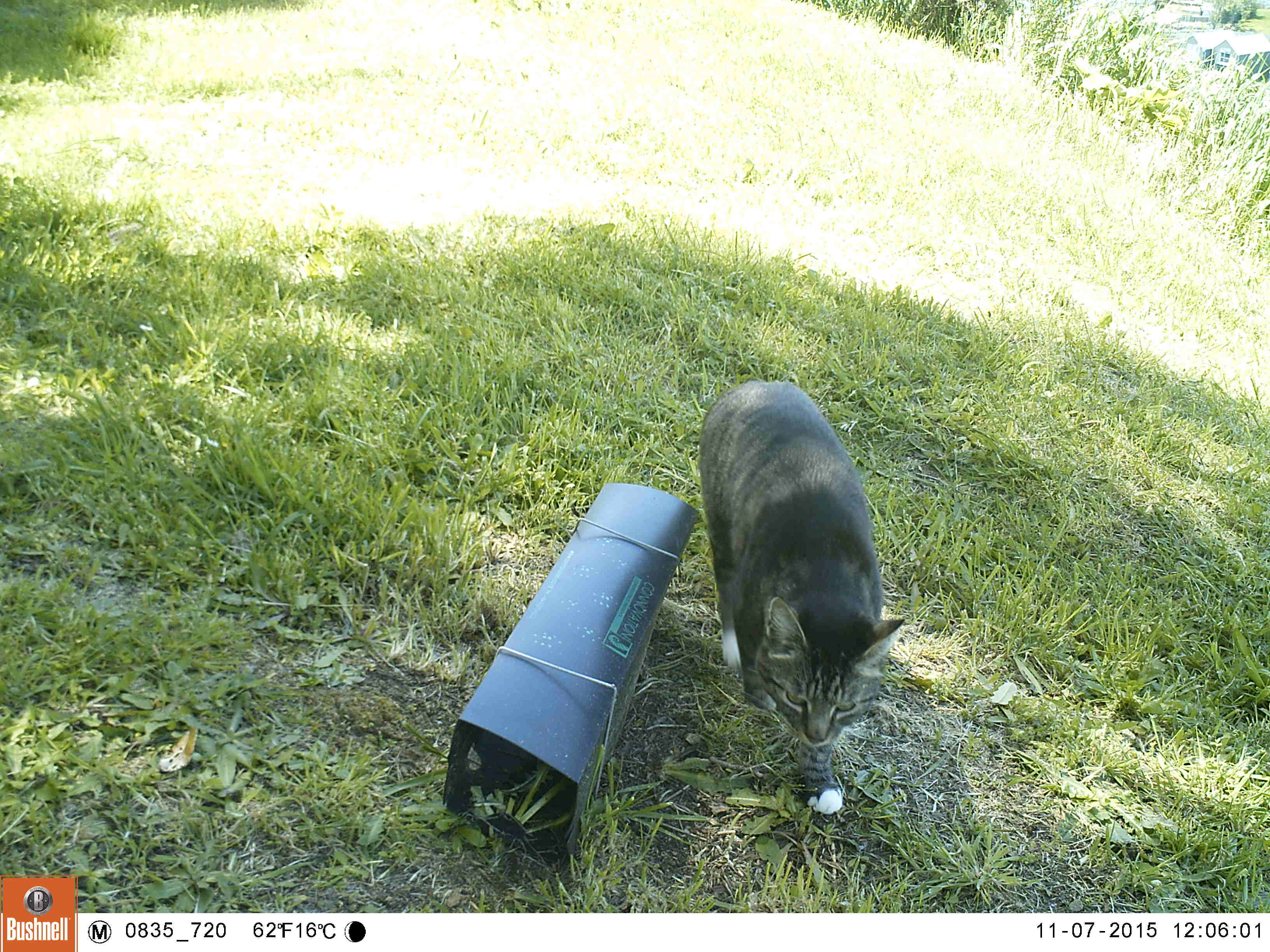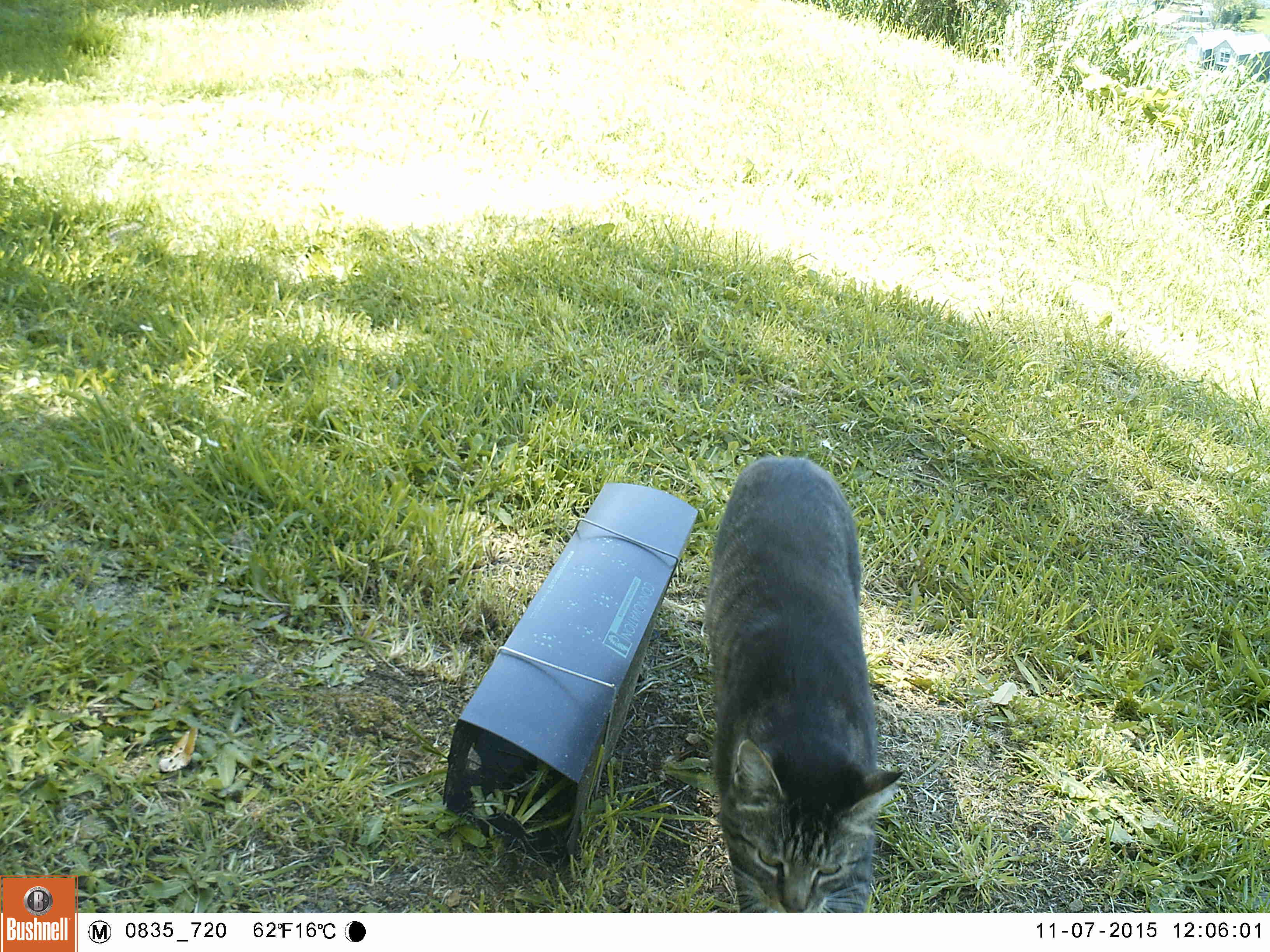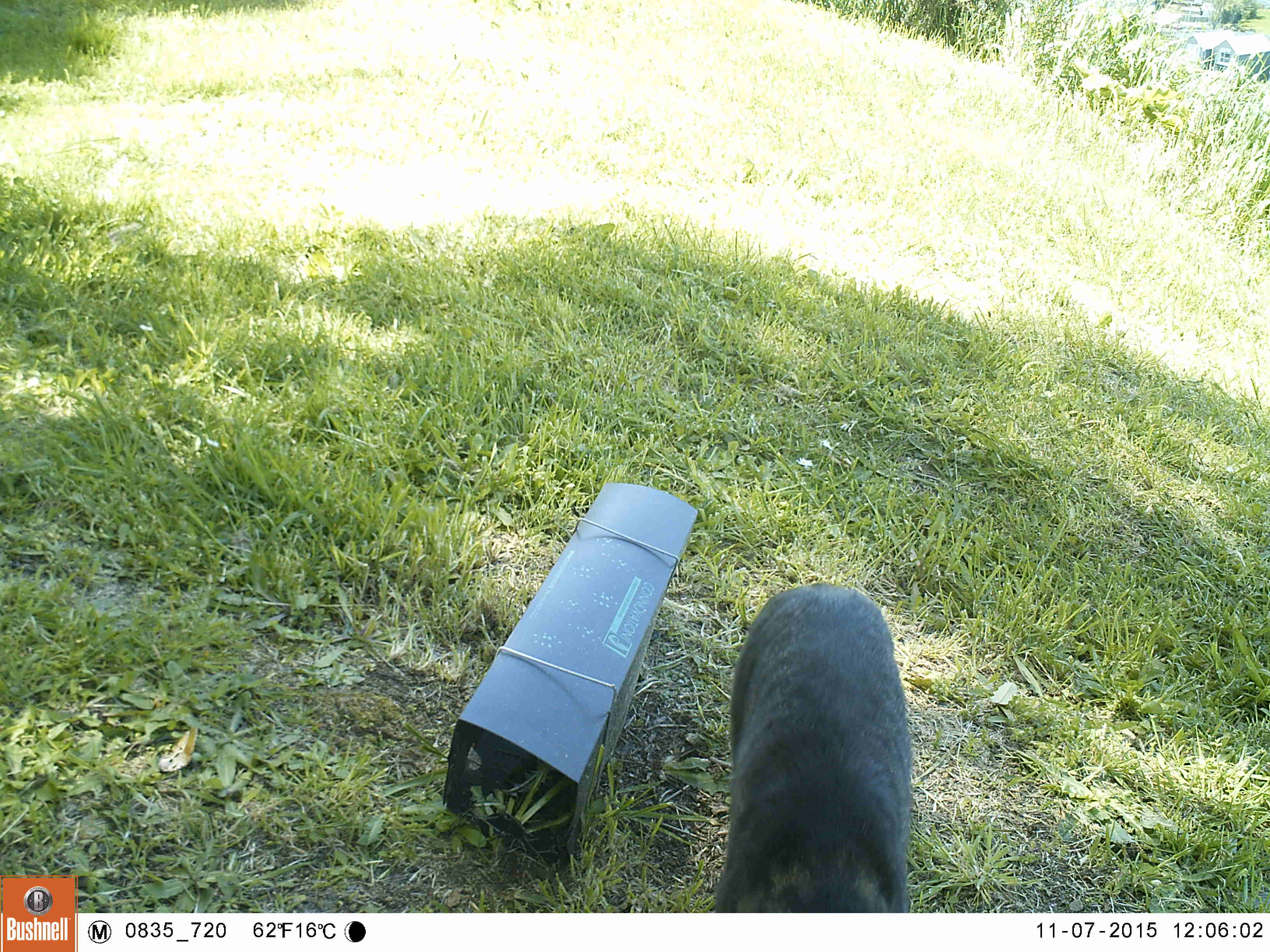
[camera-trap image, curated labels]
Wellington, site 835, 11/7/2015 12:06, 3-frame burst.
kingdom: Animalia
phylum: Chordata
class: Mammalia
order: Carnivora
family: Felidae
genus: Felis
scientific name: Felis catus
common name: cat